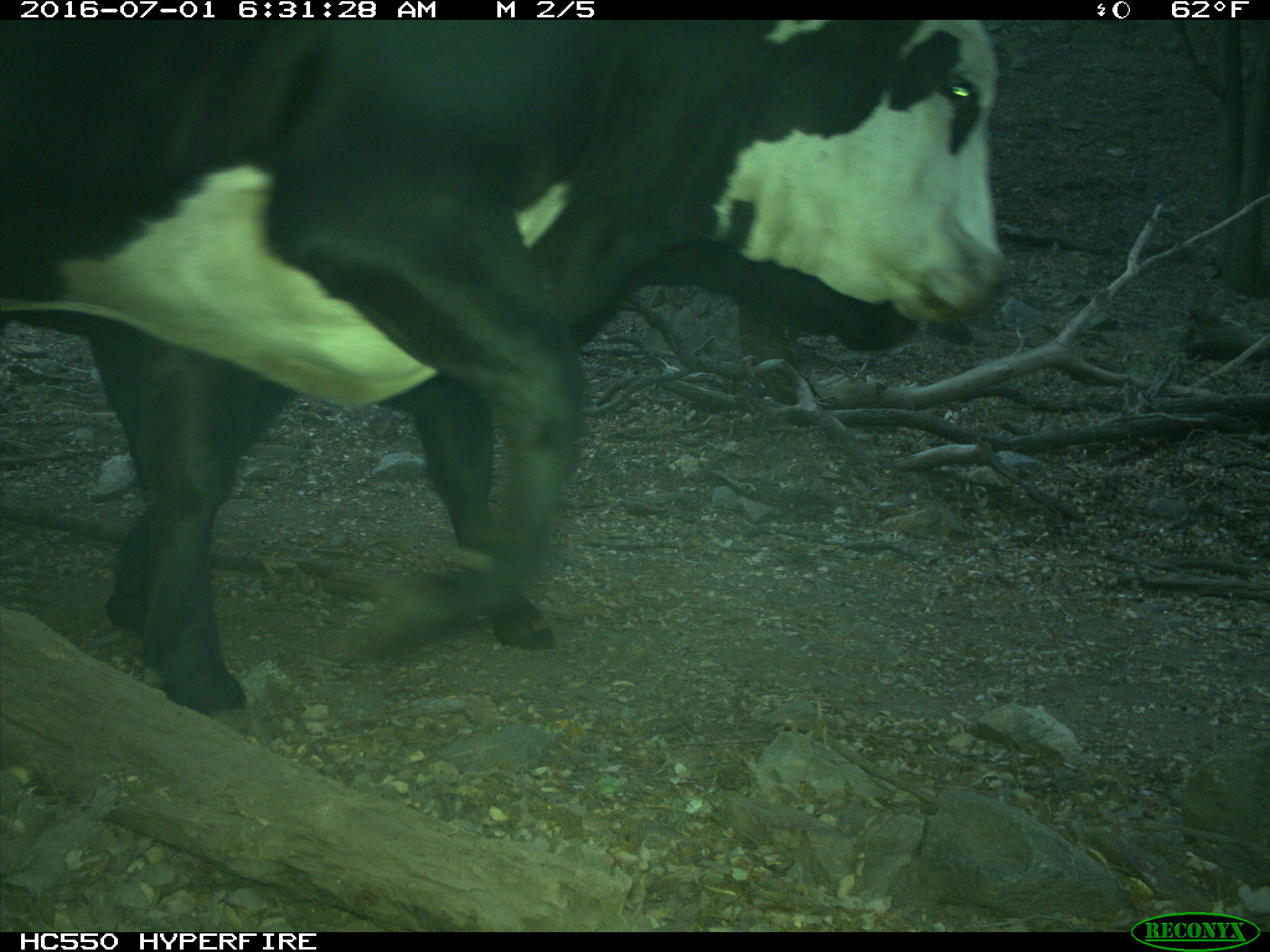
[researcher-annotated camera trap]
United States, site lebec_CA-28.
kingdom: Animalia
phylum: Chordata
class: Mammalia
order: Artiodactyla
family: Bovidae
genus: Bos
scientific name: Bos taurus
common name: domestic cow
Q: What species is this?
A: Bos taurus (domestic cow).